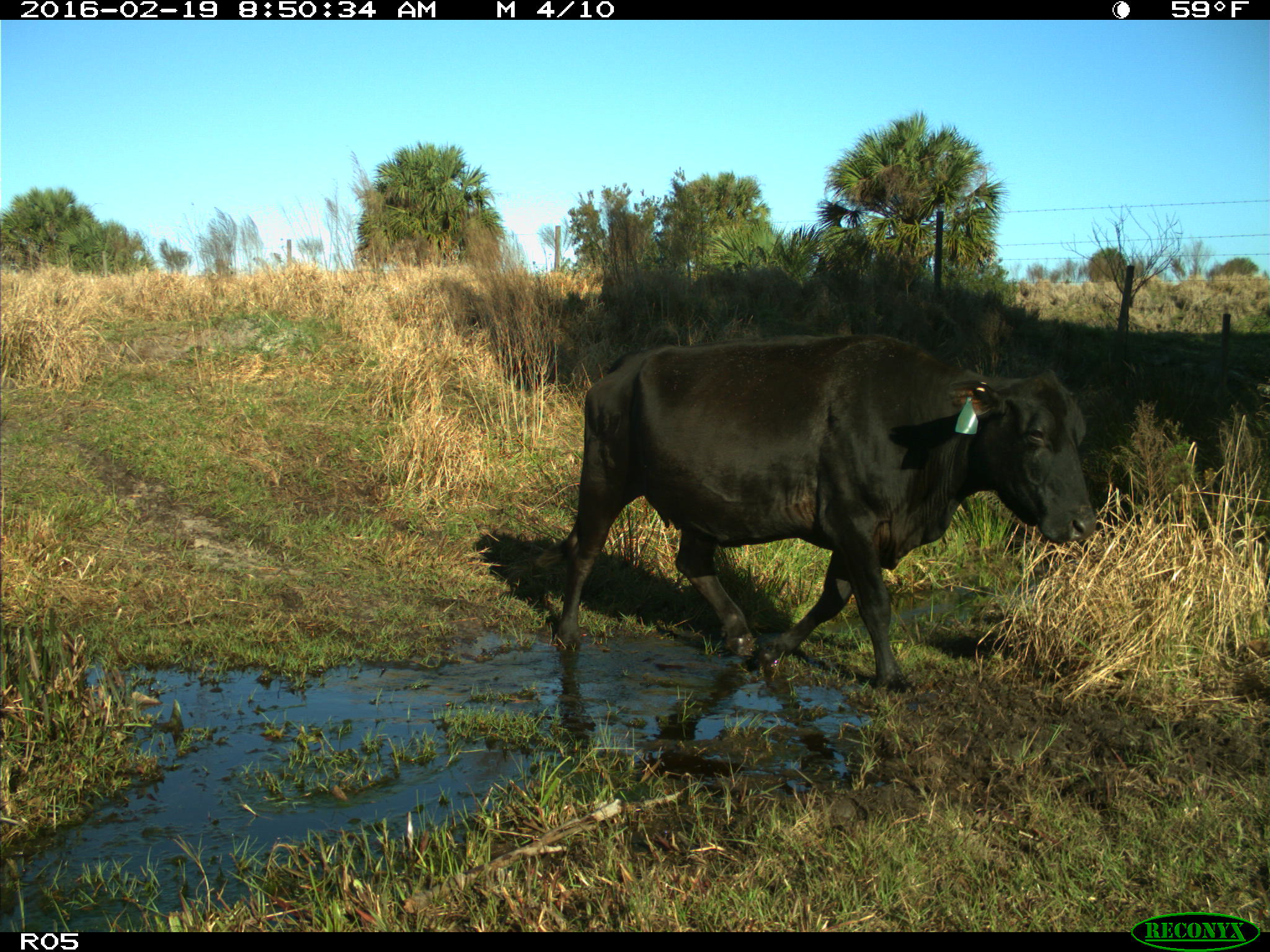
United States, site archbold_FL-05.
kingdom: Animalia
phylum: Chordata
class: Mammalia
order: Artiodactyla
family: Bovidae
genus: Bos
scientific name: Bos taurus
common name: domestic cow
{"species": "Bos taurus (domestic cow)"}